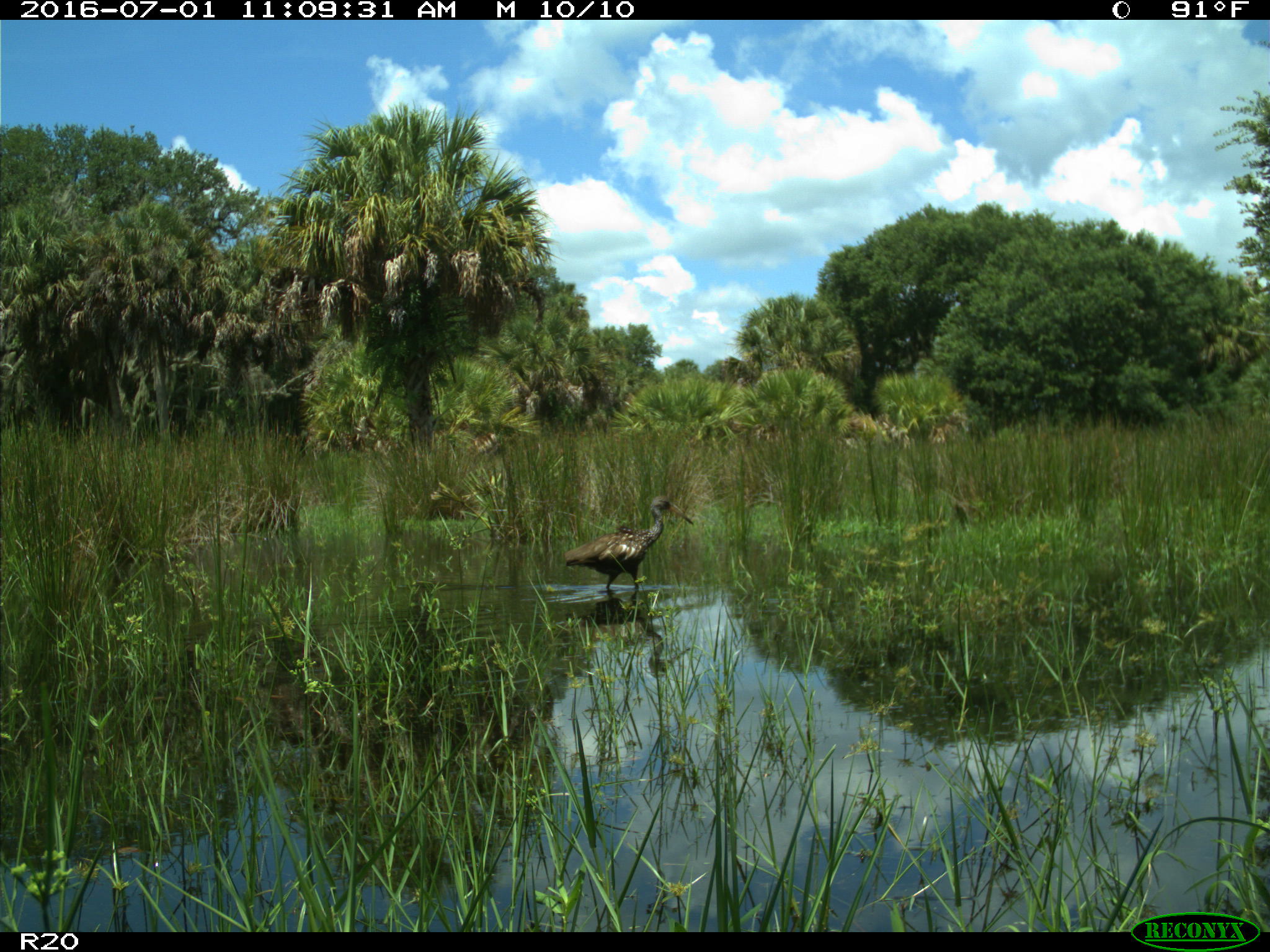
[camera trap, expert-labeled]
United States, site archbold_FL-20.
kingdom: Animalia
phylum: Chordata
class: Aves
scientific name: Aves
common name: birds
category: unidentified bird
Unidentified bird (birds) (Aves).